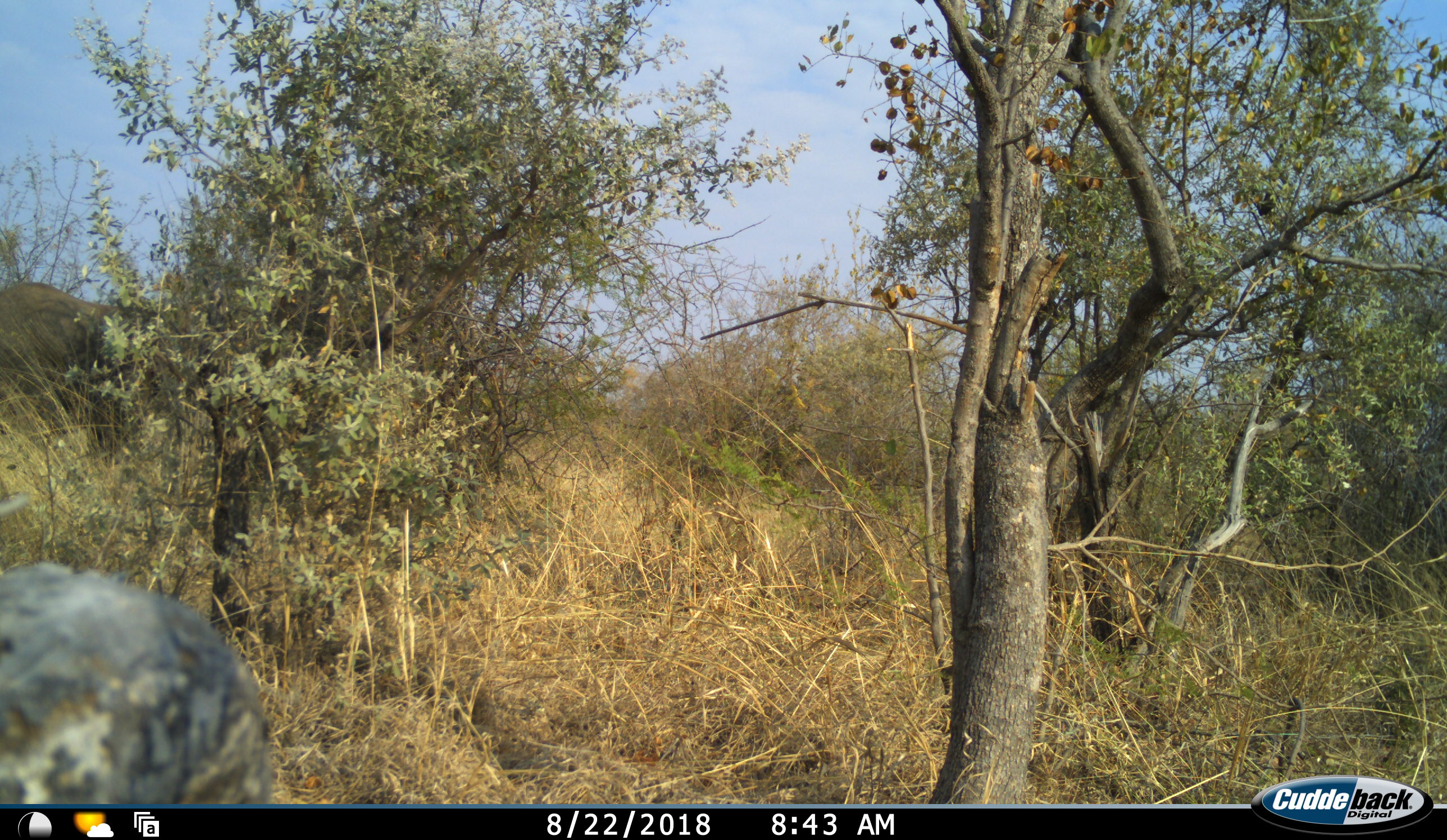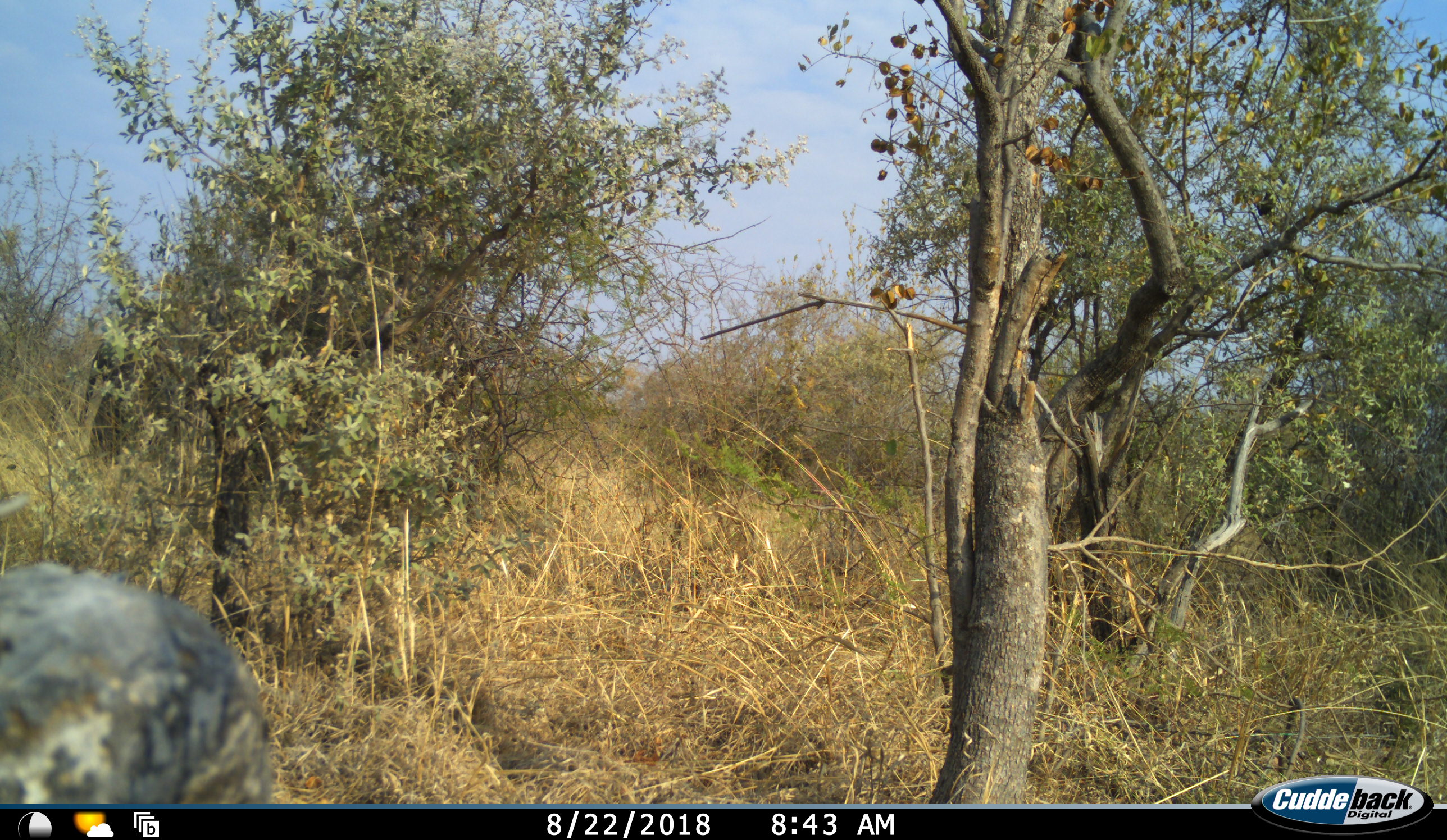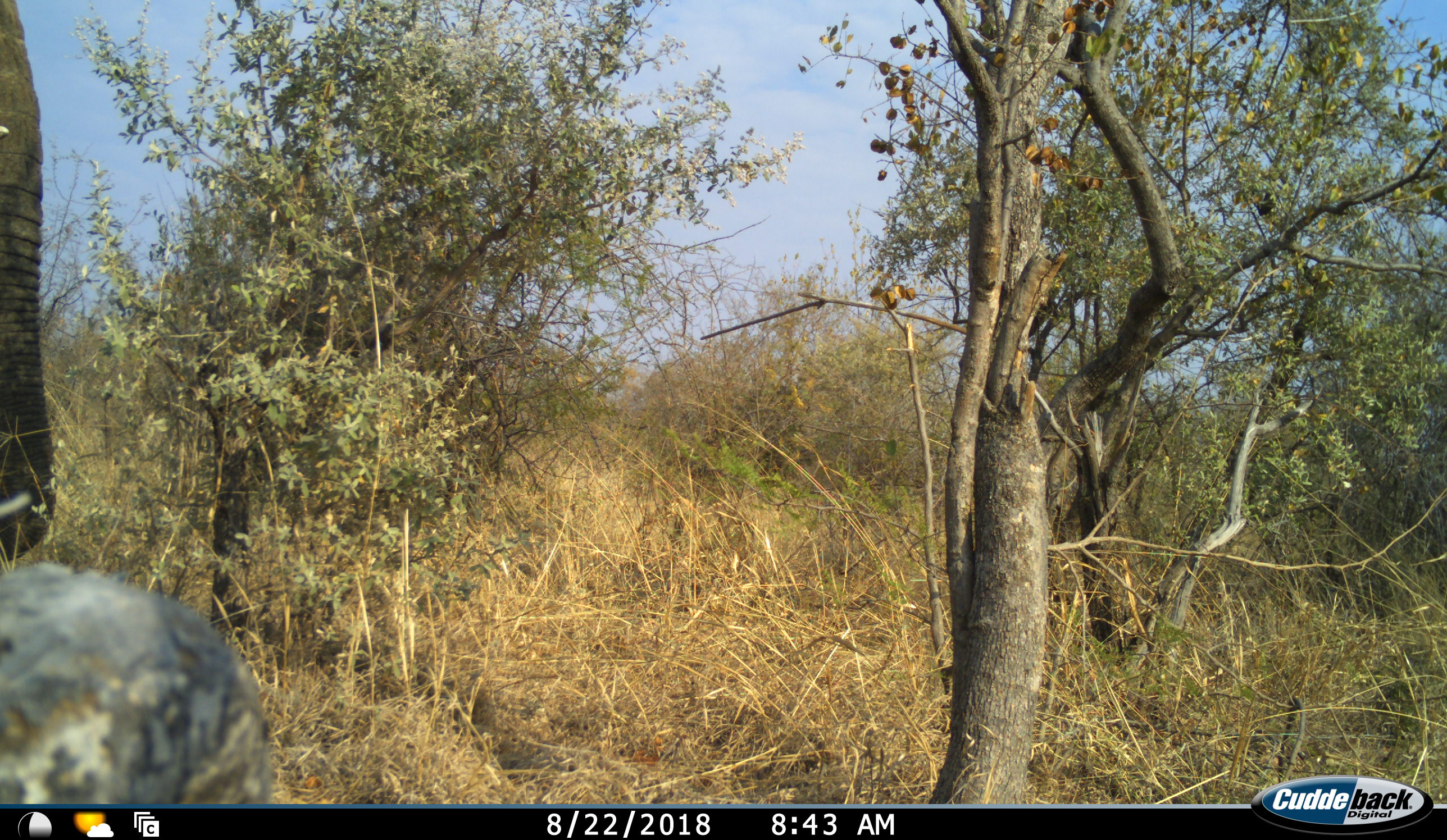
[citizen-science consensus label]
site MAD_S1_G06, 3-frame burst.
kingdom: Animalia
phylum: Chordata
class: Mammalia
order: Proboscidea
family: Elephantidae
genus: Loxodonta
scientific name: Loxodonta africana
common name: african bush elephant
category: elephant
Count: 2.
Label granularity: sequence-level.